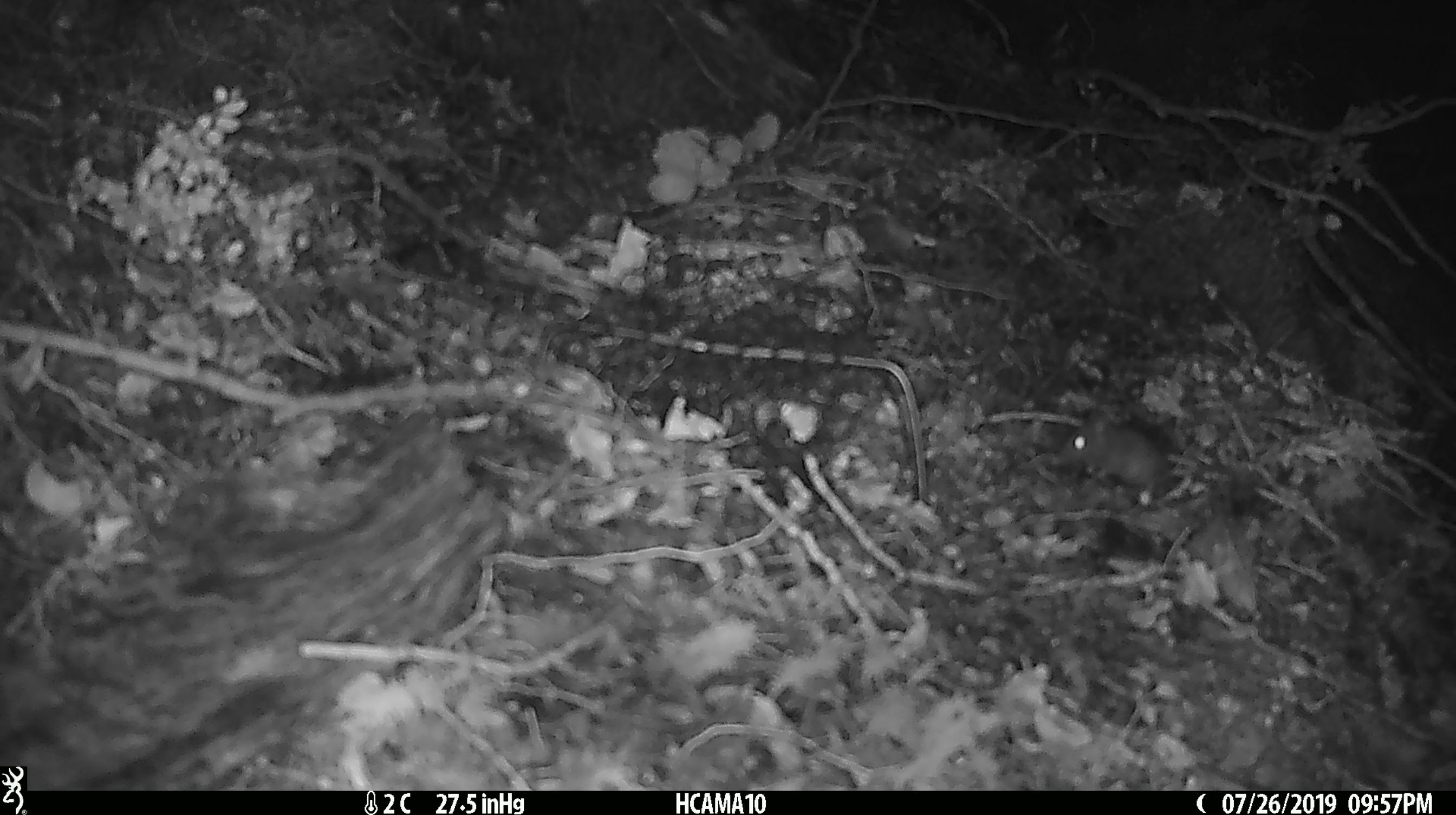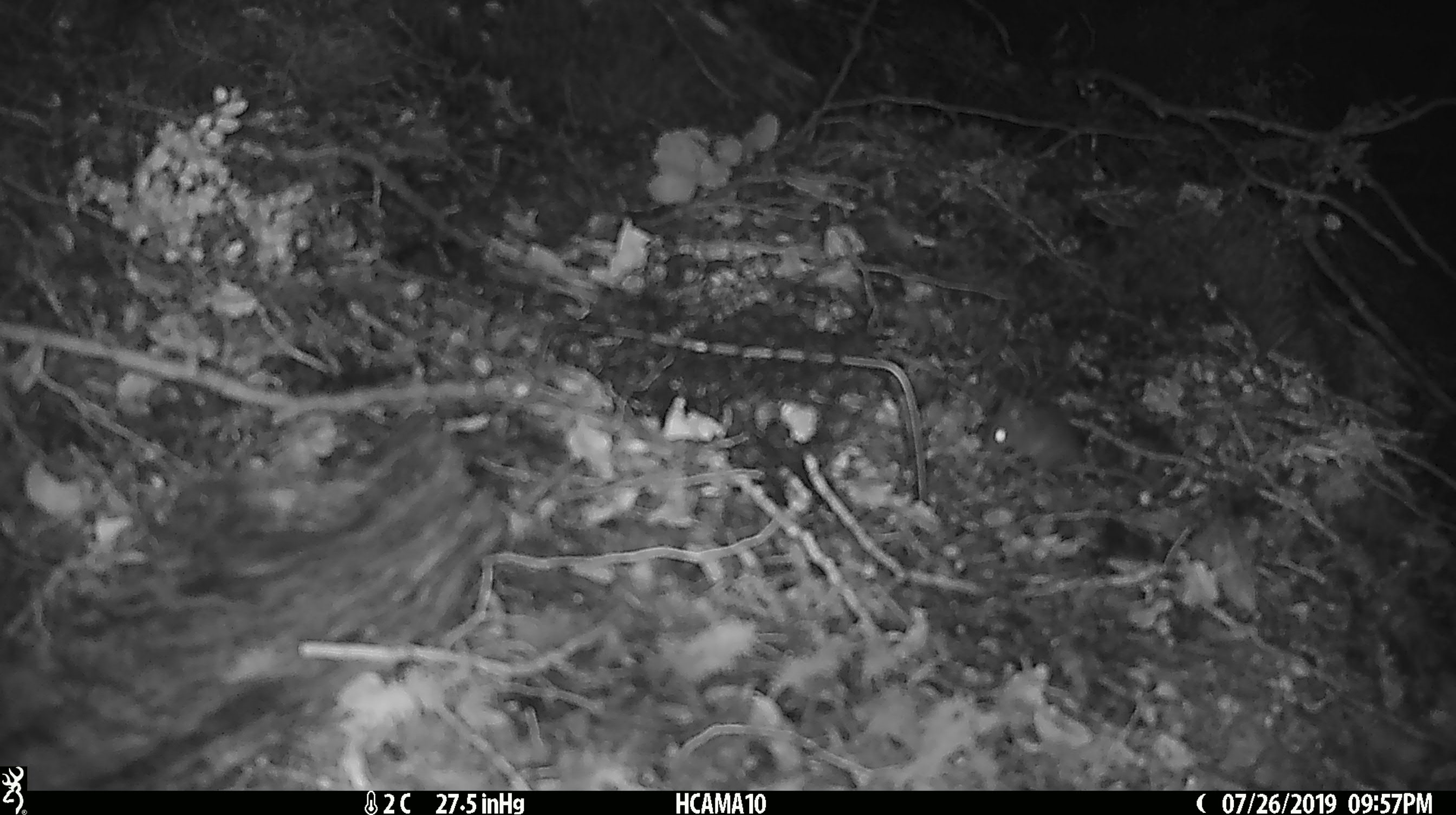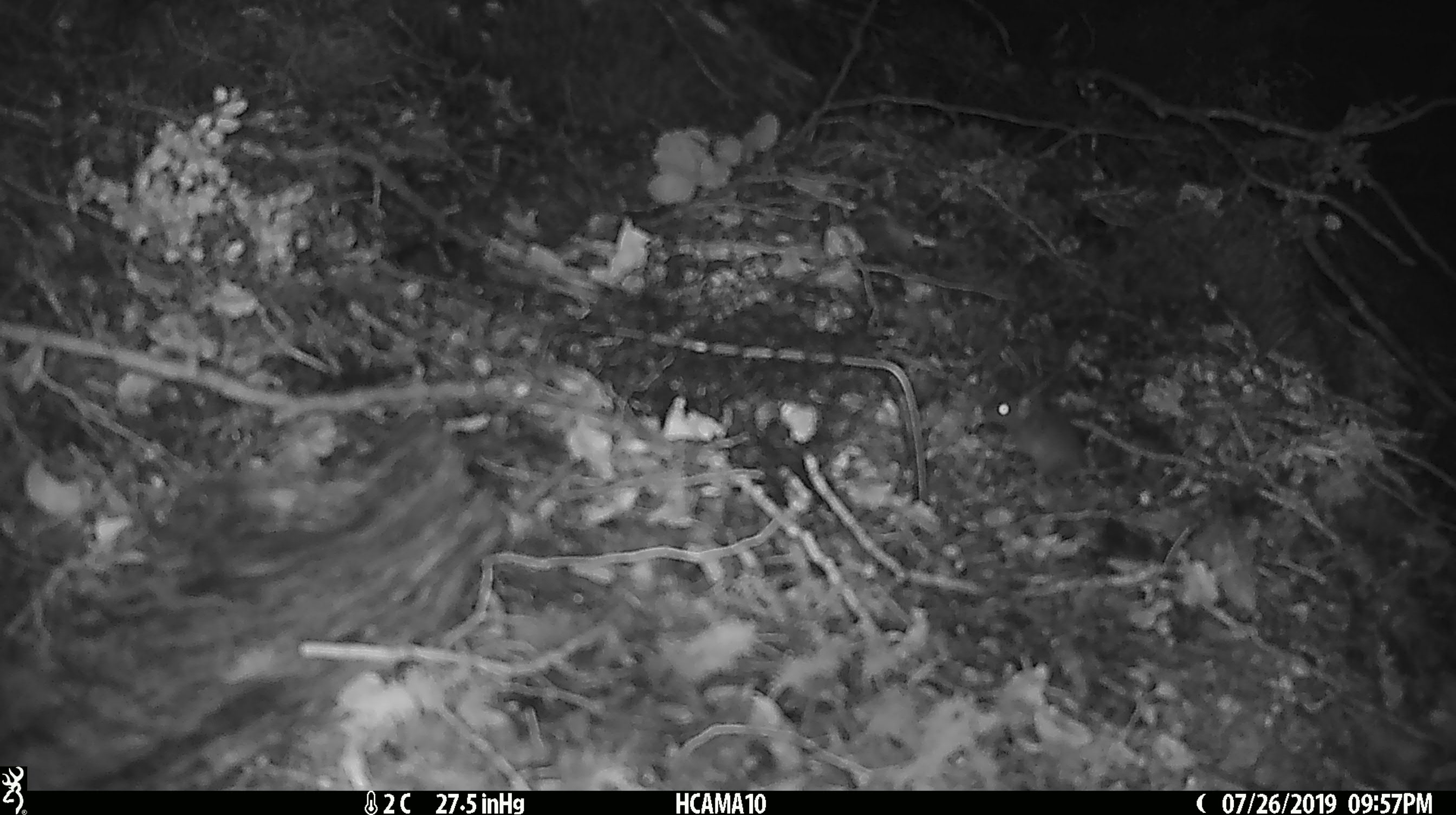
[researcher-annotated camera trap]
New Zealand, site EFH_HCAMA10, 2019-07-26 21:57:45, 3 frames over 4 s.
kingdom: Animalia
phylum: Chordata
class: Mammalia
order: Rodentia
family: Muridae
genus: Mus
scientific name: Mus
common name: mouse